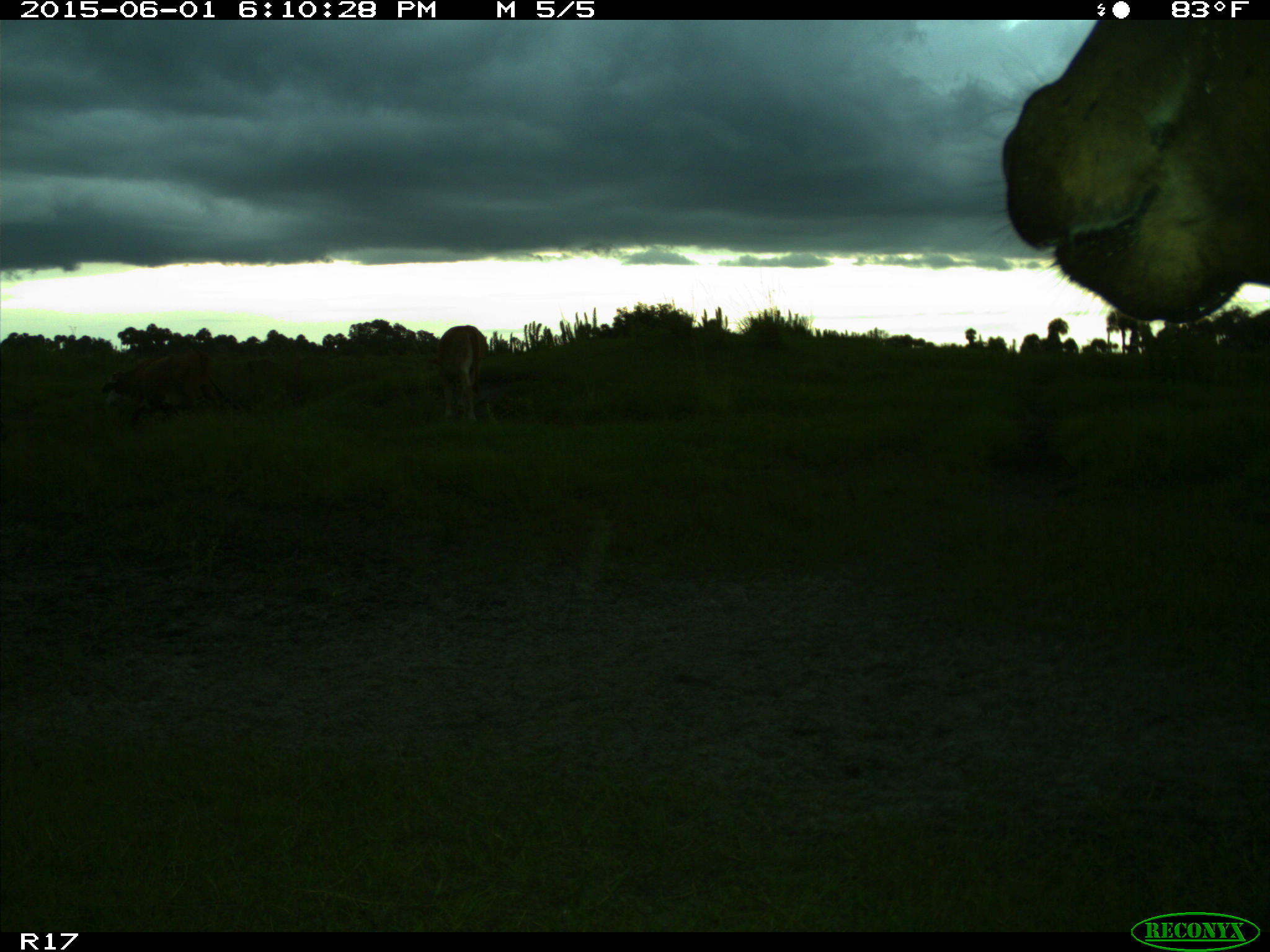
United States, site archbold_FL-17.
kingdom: Animalia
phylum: Chordata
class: Mammalia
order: Artiodactyla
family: Bovidae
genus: Bos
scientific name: Bos taurus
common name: domestic cow